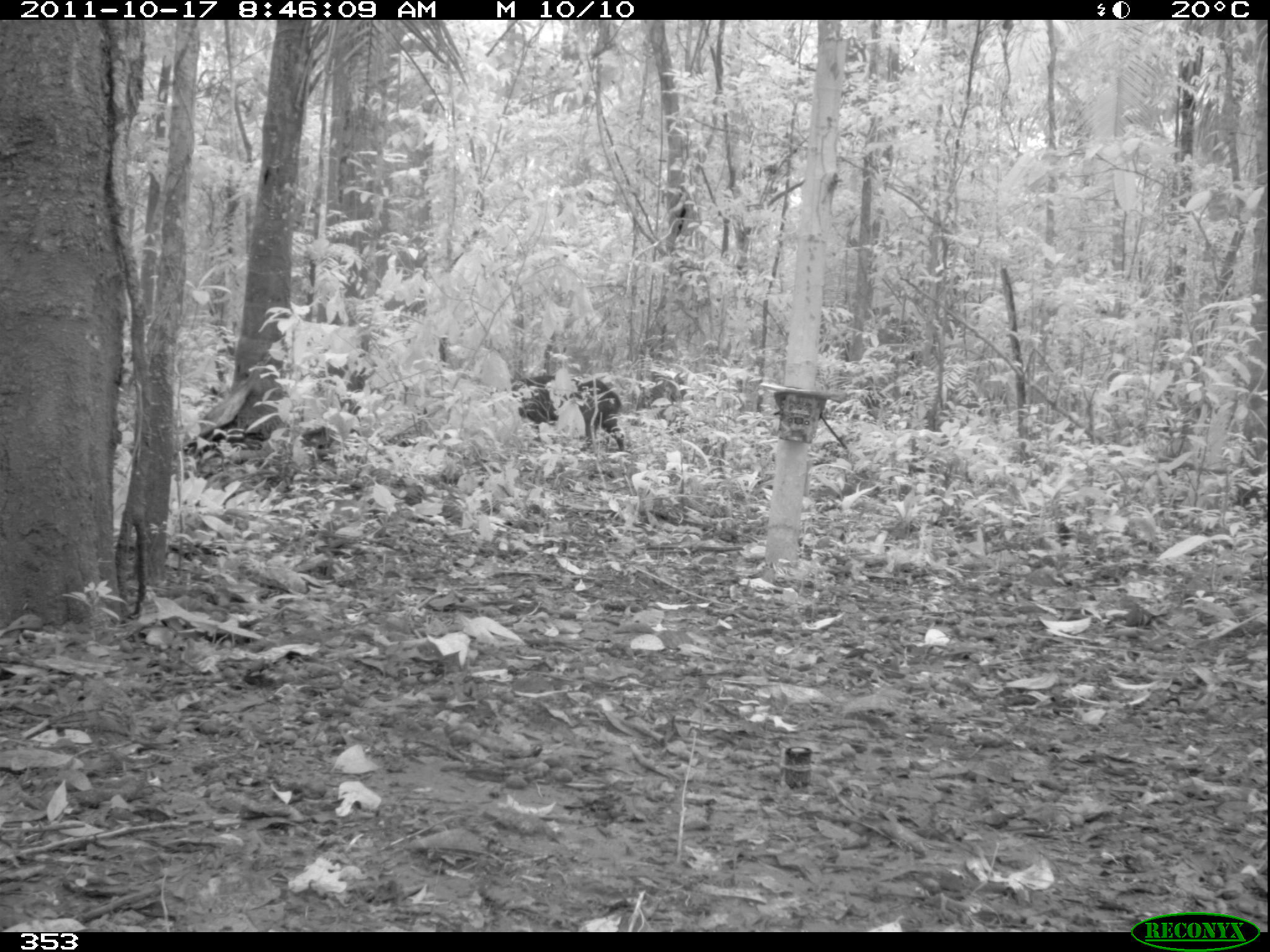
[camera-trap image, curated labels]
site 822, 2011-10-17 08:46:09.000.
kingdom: Animalia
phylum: Chordata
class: Mammalia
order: Artiodactyla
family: Tayassuidae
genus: Tayassu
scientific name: Tayassu pecari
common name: white-lipped peccary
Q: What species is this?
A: Tayassu pecari (white-lipped peccary).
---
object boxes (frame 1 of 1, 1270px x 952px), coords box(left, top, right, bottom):
tayassu pecari: box(508, 374, 625, 453)